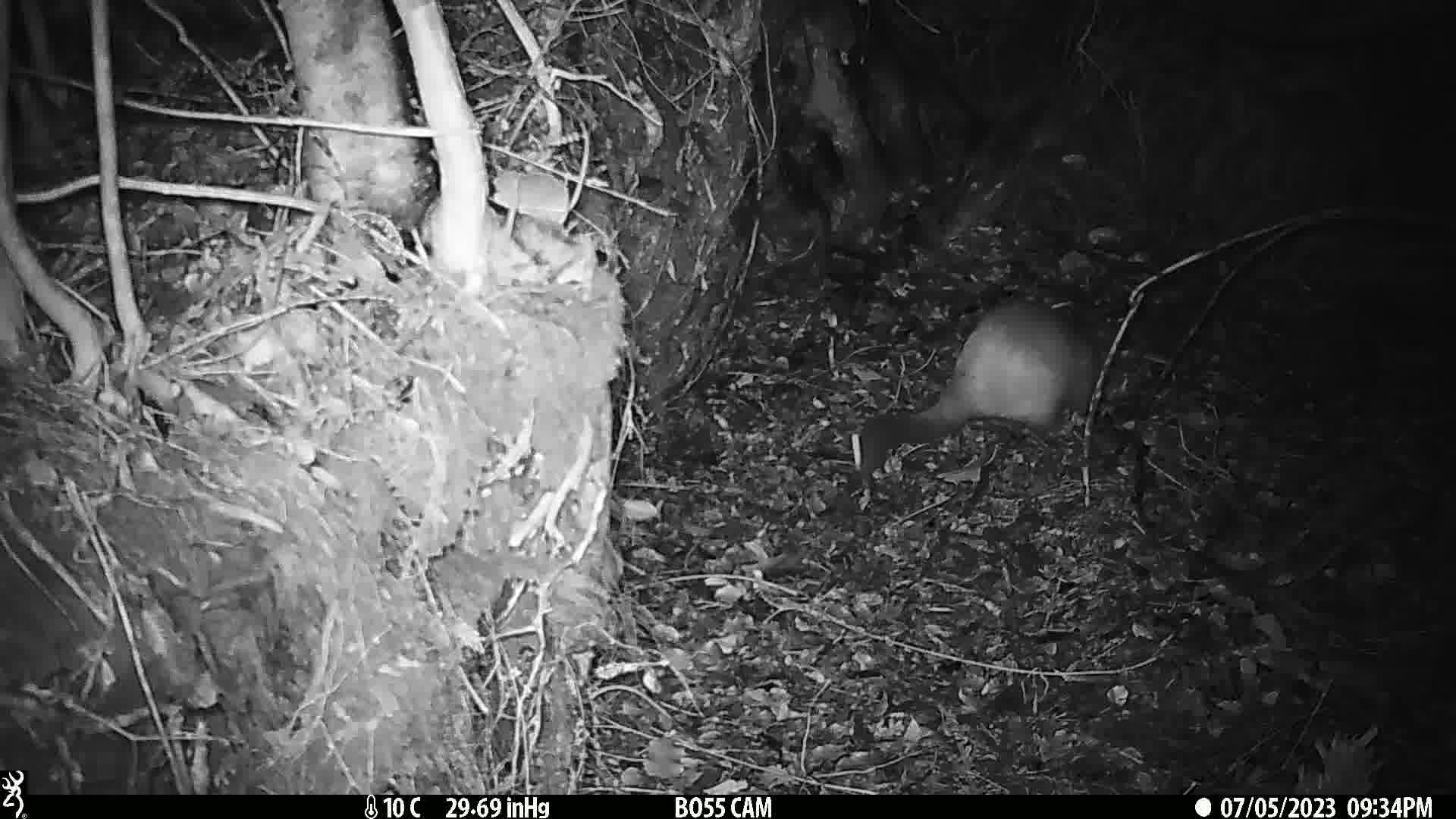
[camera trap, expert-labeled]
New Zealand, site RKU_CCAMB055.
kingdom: Animalia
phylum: Chordata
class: Mammalia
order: Diprotodontia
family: Phalangeridae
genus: Trichosurus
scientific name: Trichosurus vulpecula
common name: common brushtail possum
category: possum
Possum (common brushtail possum) (Trichosurus vulpecula).